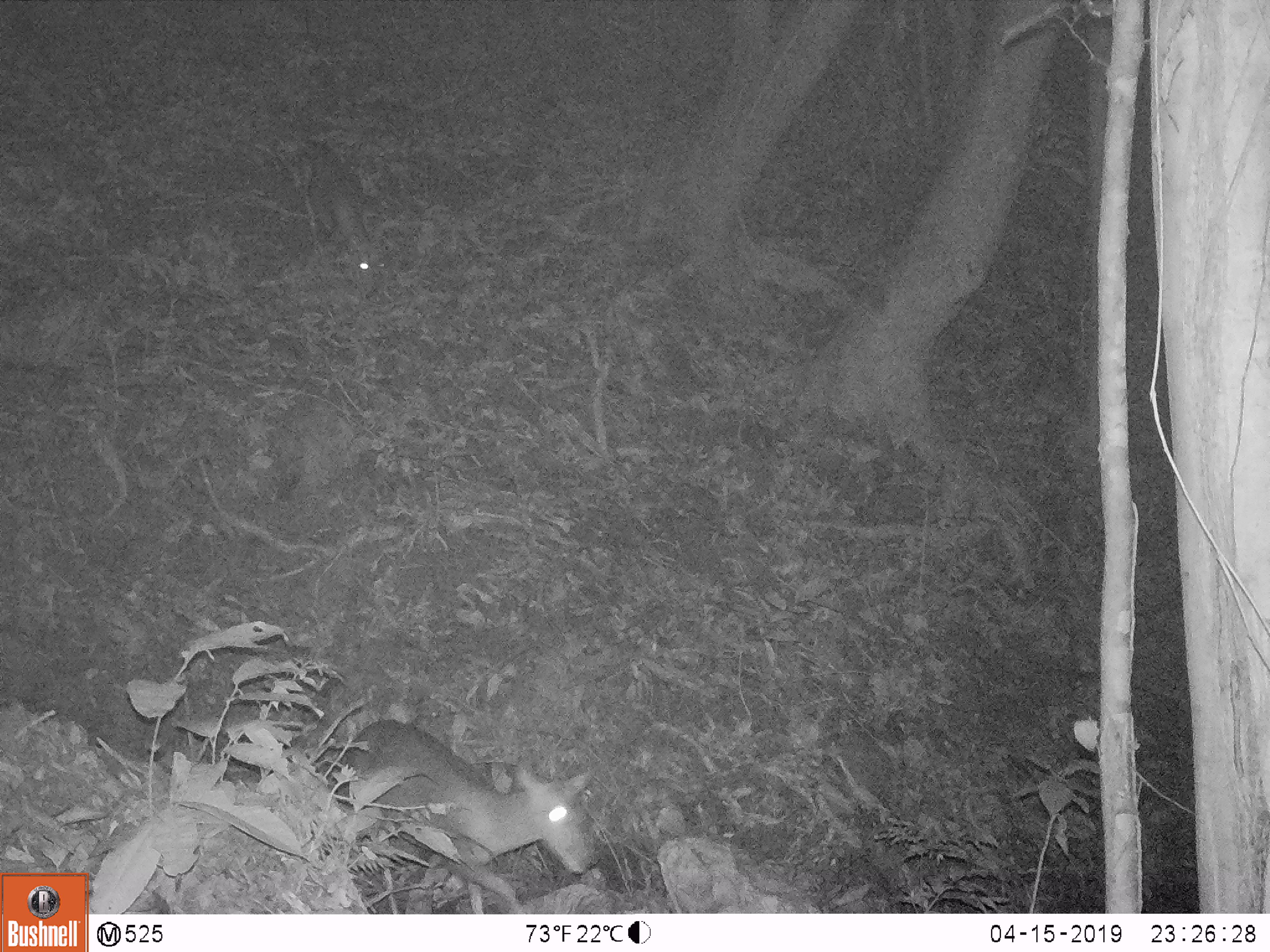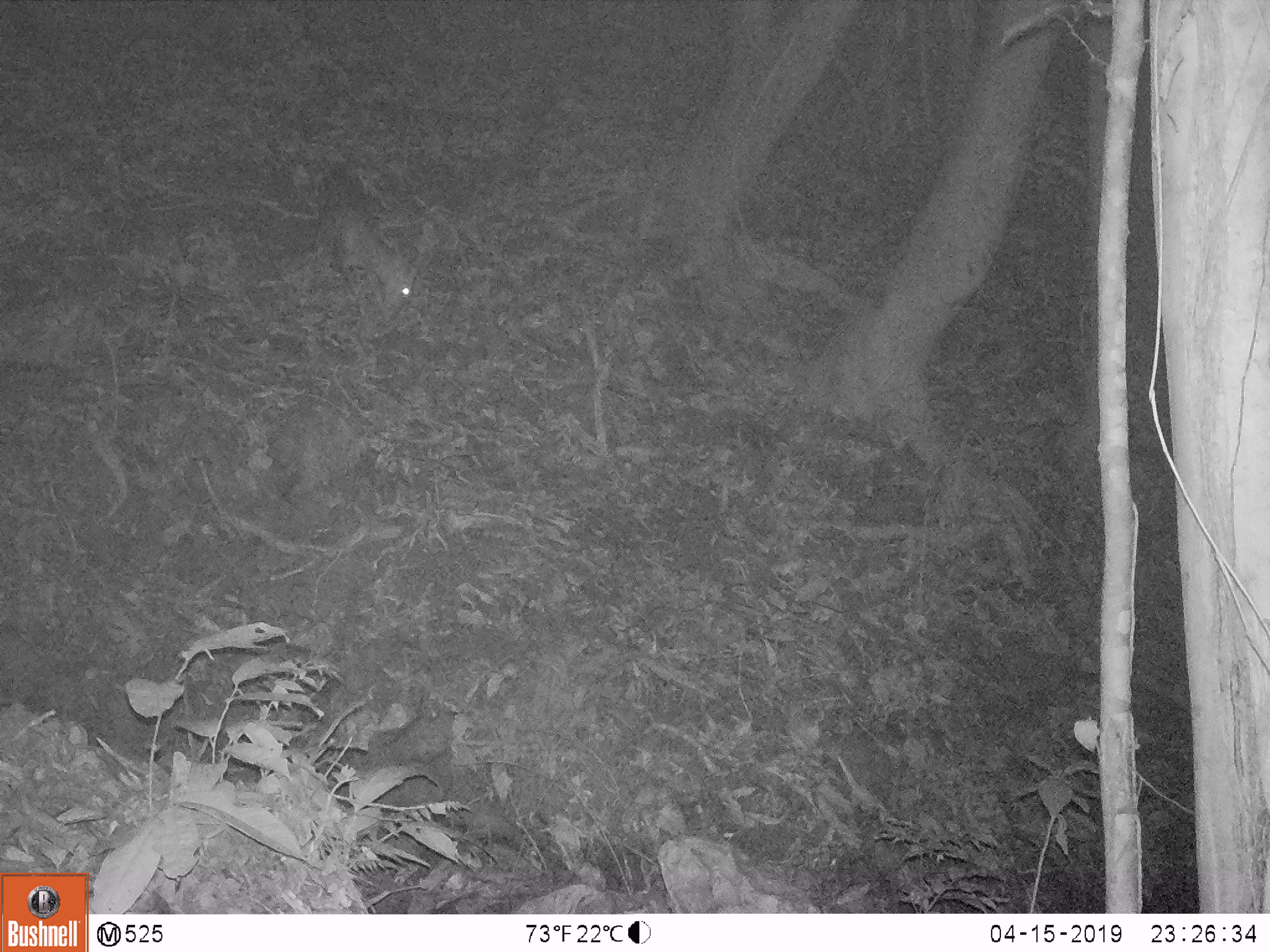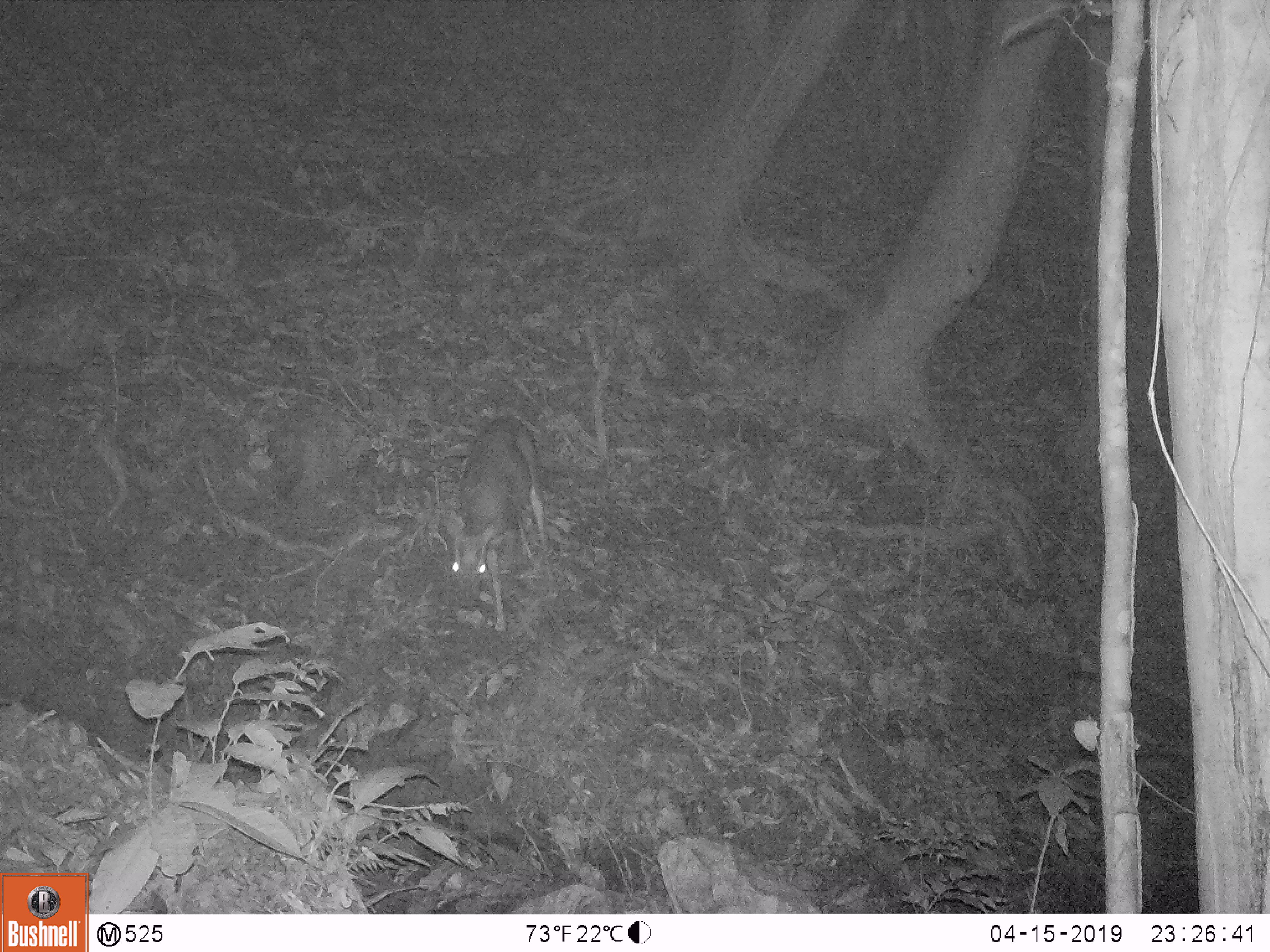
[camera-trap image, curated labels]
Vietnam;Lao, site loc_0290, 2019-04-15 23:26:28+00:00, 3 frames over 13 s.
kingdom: Animalia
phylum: Chordata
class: Mammalia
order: Artiodactyla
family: Cervidae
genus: Muntiacus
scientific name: Muntiacus rooseveltorum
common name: roosevelt's muntjac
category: roosevelts muntjac group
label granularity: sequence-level